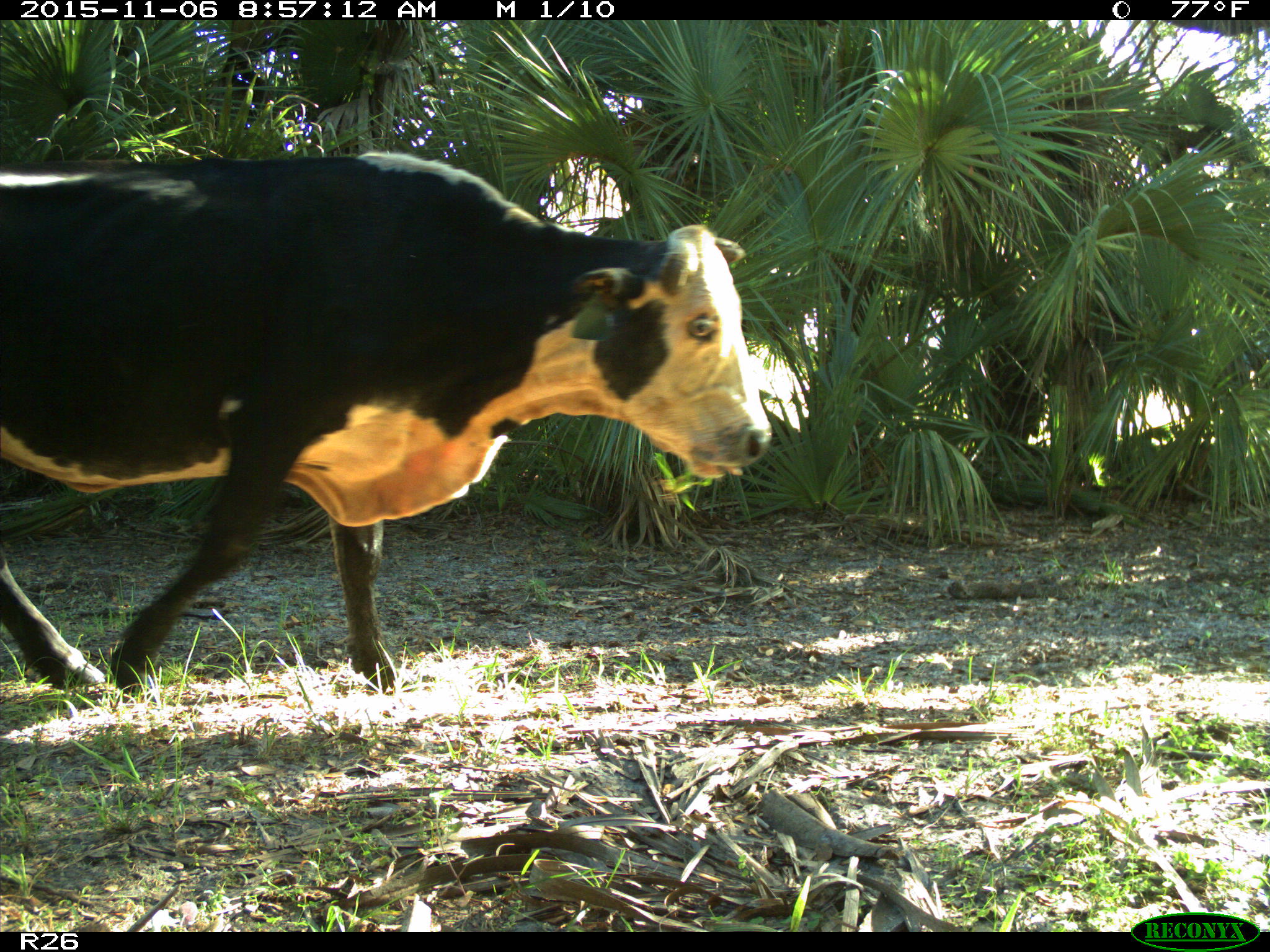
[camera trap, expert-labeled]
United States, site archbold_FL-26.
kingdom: Animalia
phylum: Chordata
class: Mammalia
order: Artiodactyla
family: Bovidae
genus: Bos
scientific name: Bos taurus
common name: domestic cow